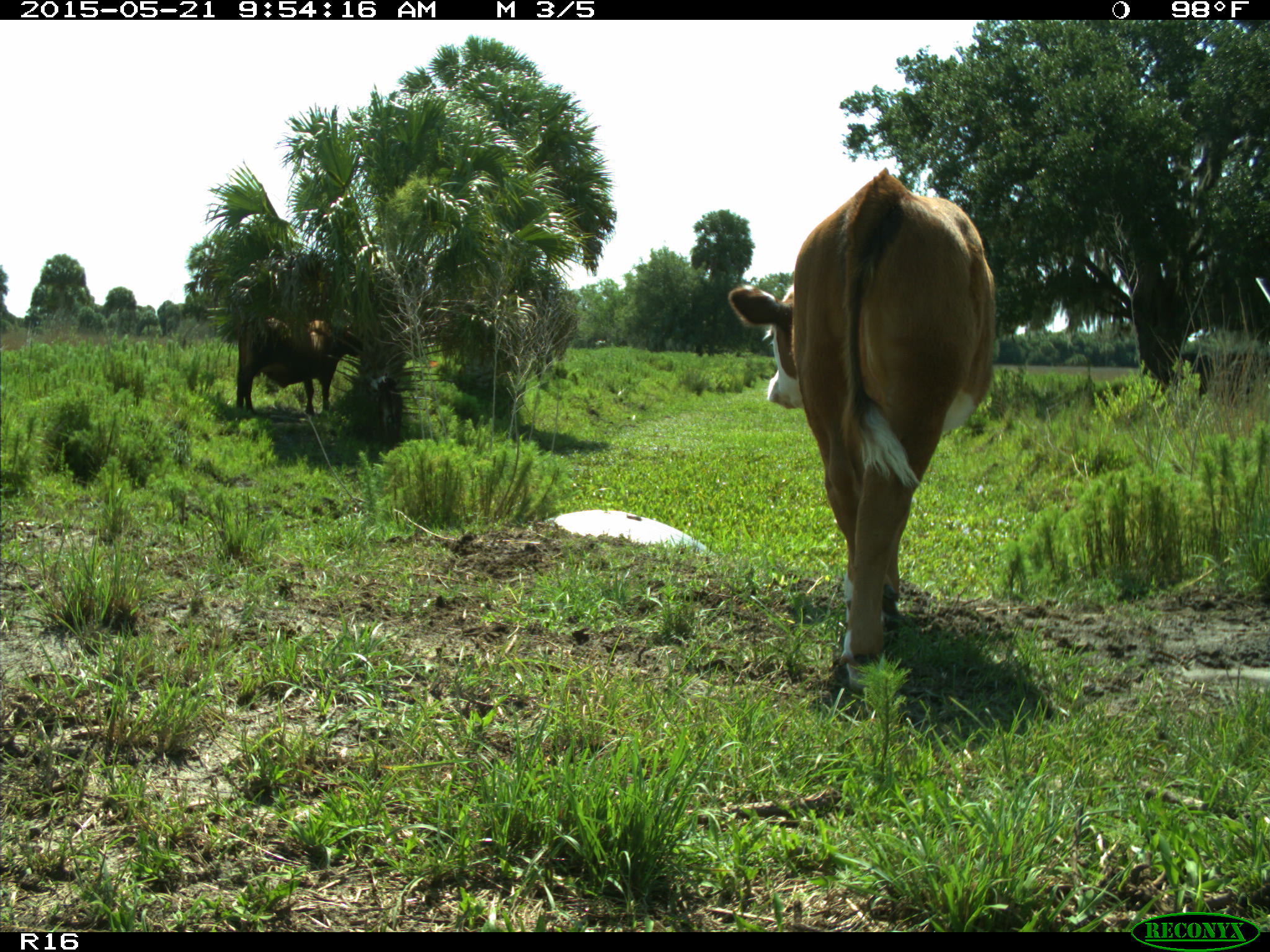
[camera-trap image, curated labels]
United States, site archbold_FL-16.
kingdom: Animalia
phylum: Chordata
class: Mammalia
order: Artiodactyla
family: Bovidae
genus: Bos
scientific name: Bos taurus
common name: domestic cow